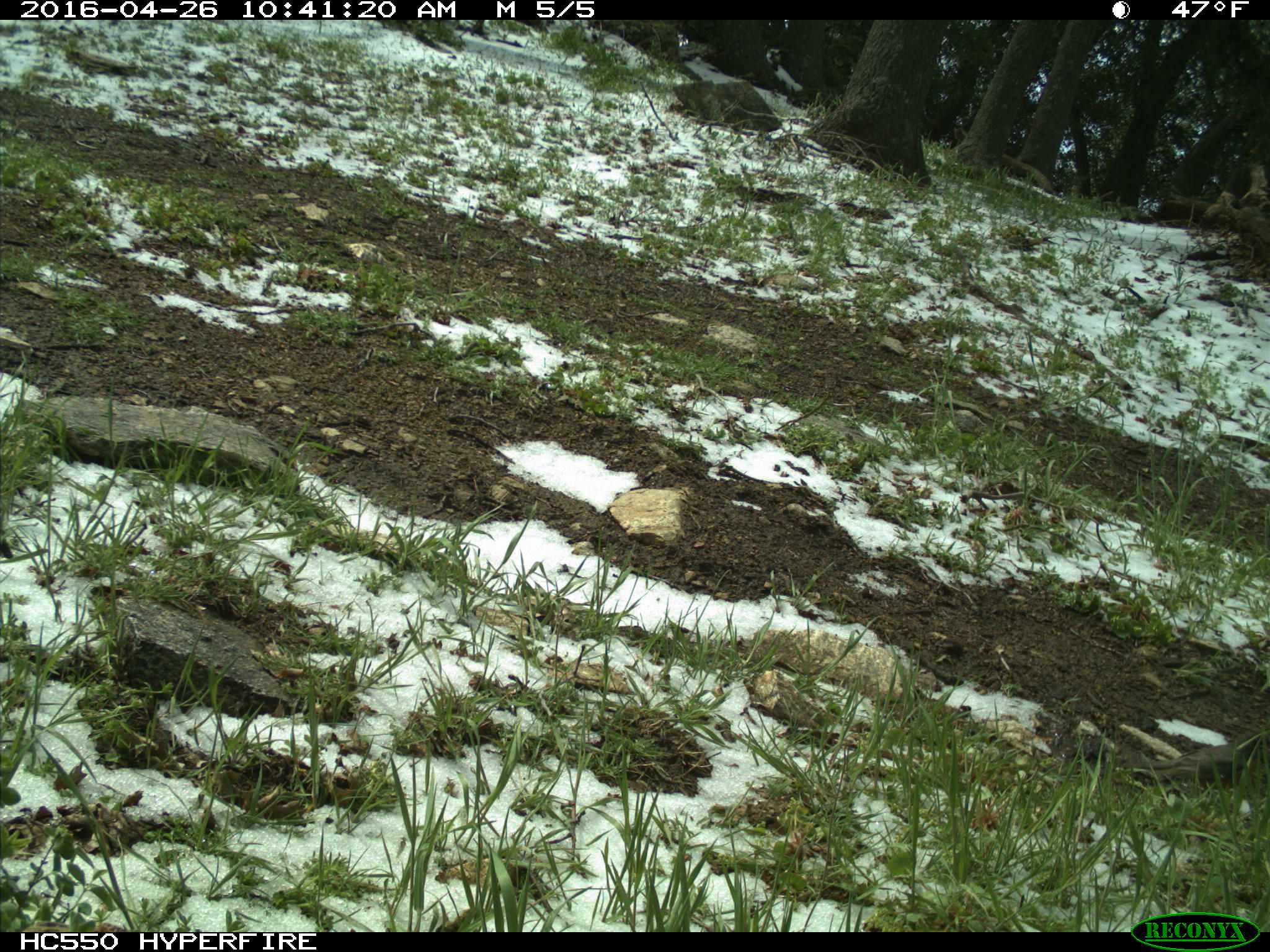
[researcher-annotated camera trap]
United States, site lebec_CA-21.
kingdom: Animalia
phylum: Chordata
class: Aves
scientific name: Aves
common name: birds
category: unidentified bird